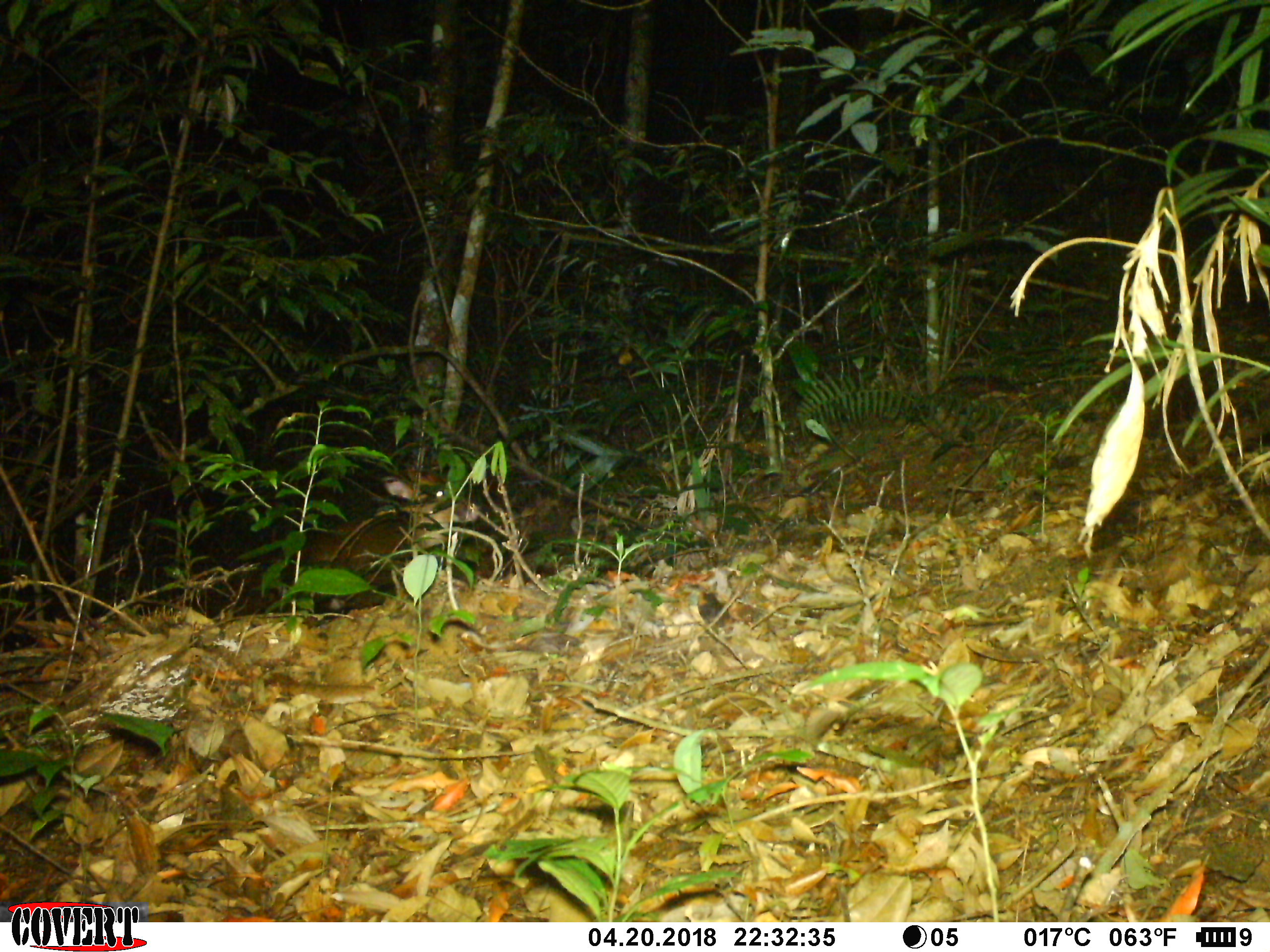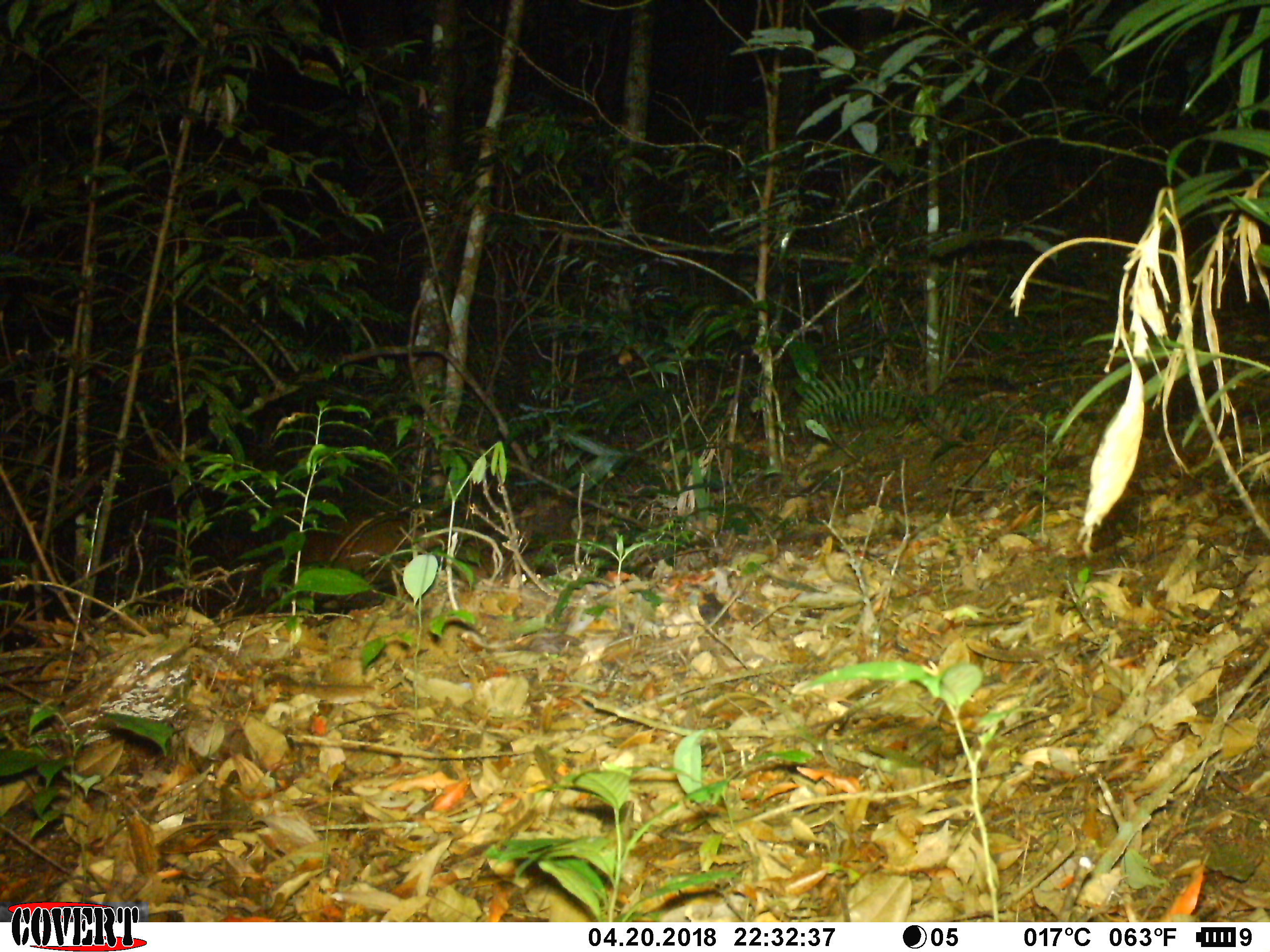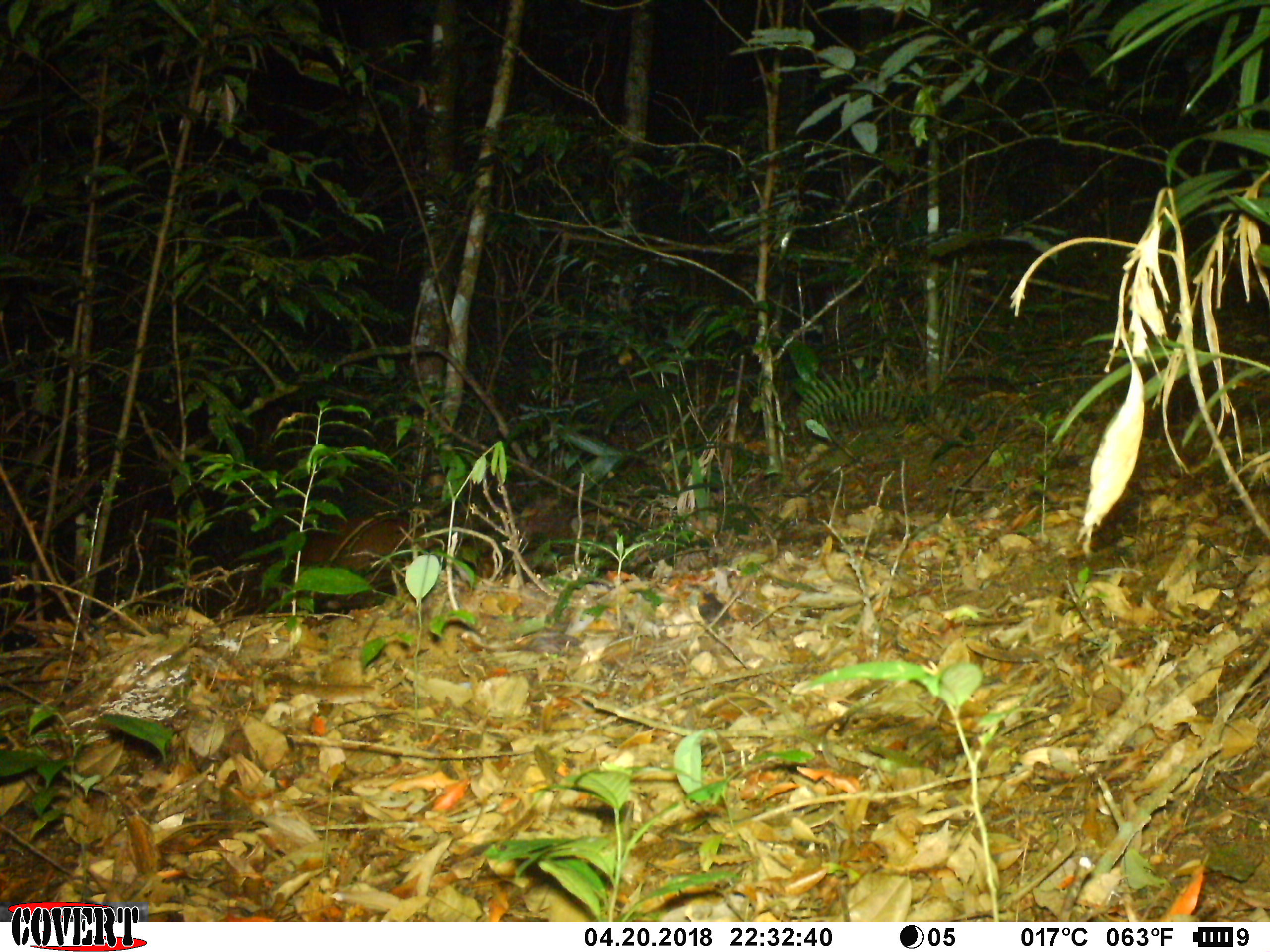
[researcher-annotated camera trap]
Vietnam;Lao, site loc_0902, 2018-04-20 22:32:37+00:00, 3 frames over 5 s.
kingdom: Animalia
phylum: Chordata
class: Mammalia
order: Artiodactyla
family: Cervidae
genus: Muntiacus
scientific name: Muntiacus rooseveltorum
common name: roosevelt's muntjac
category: roosevelts muntjac group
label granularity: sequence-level